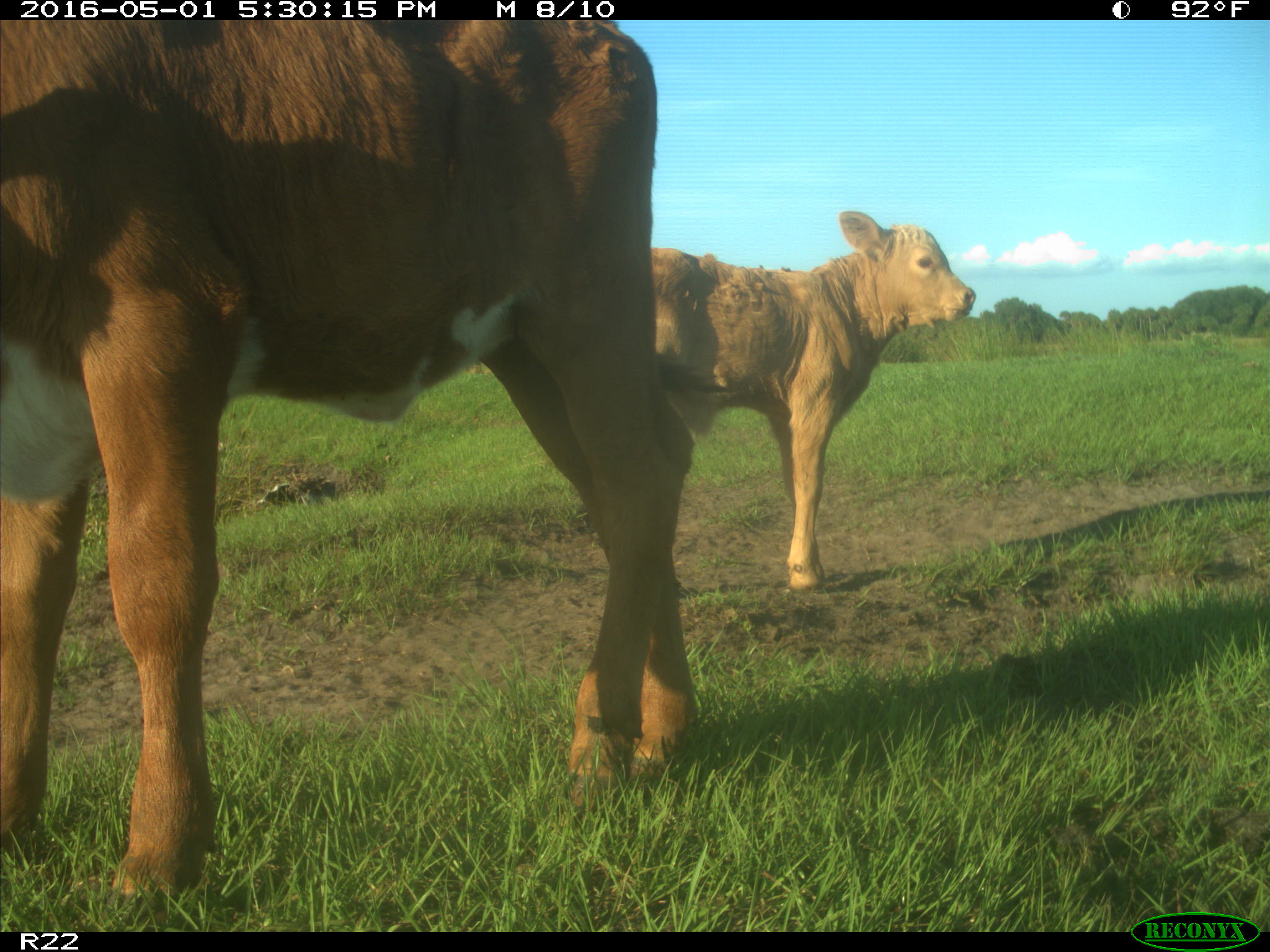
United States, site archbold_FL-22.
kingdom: Animalia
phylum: Chordata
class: Mammalia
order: Artiodactyla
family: Bovidae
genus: Bos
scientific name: Bos taurus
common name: domestic cow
Bos taurus (domestic cow).